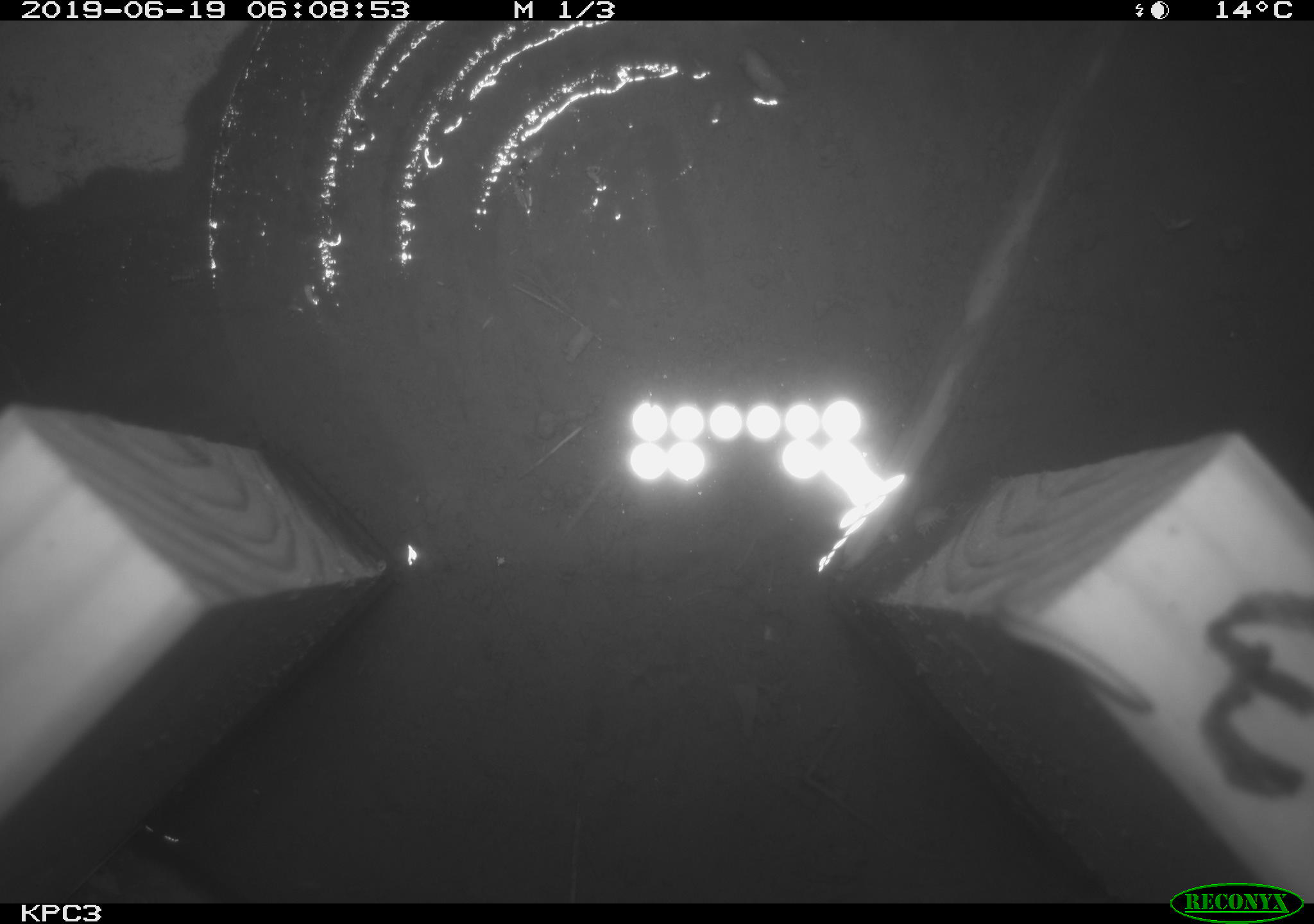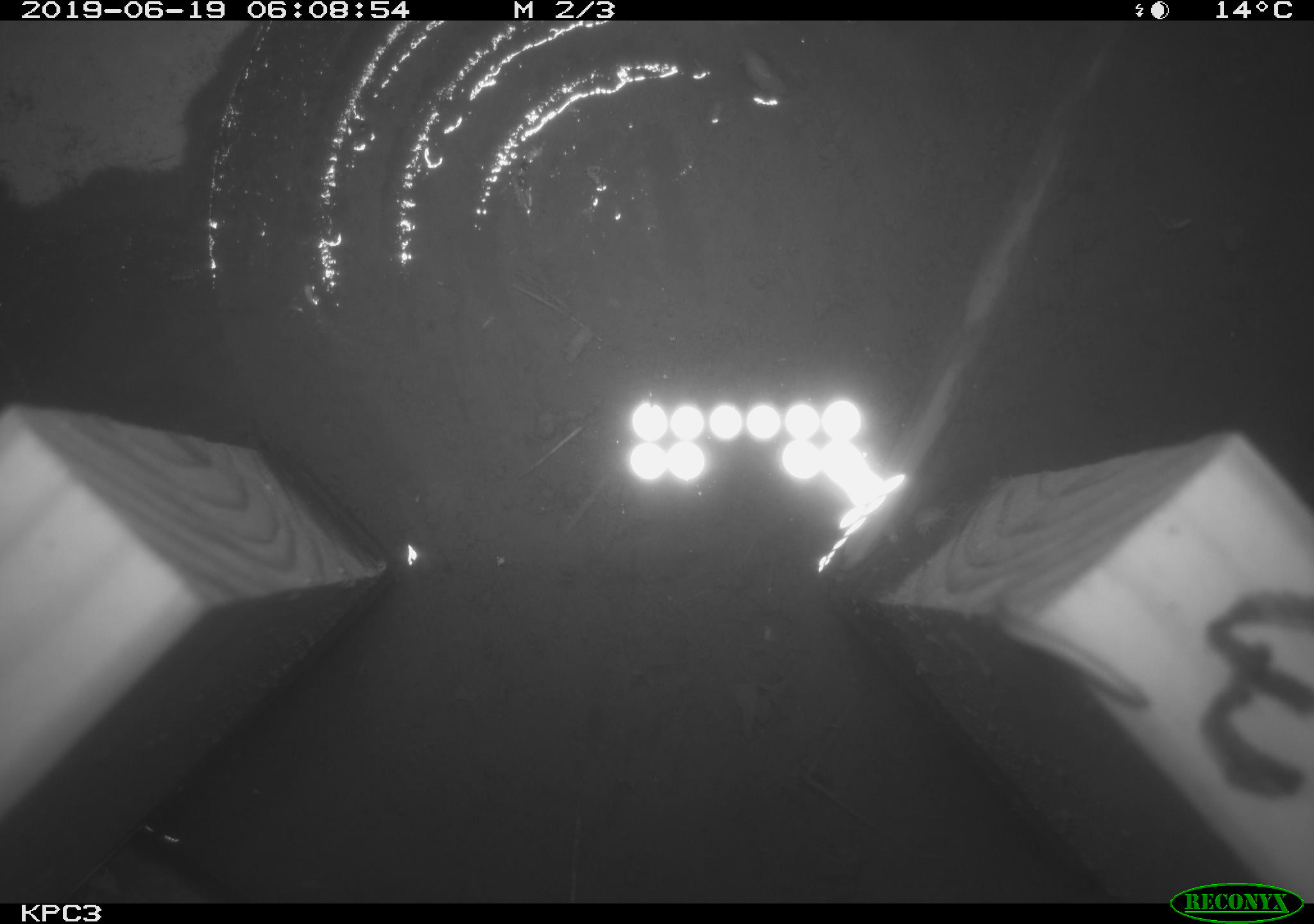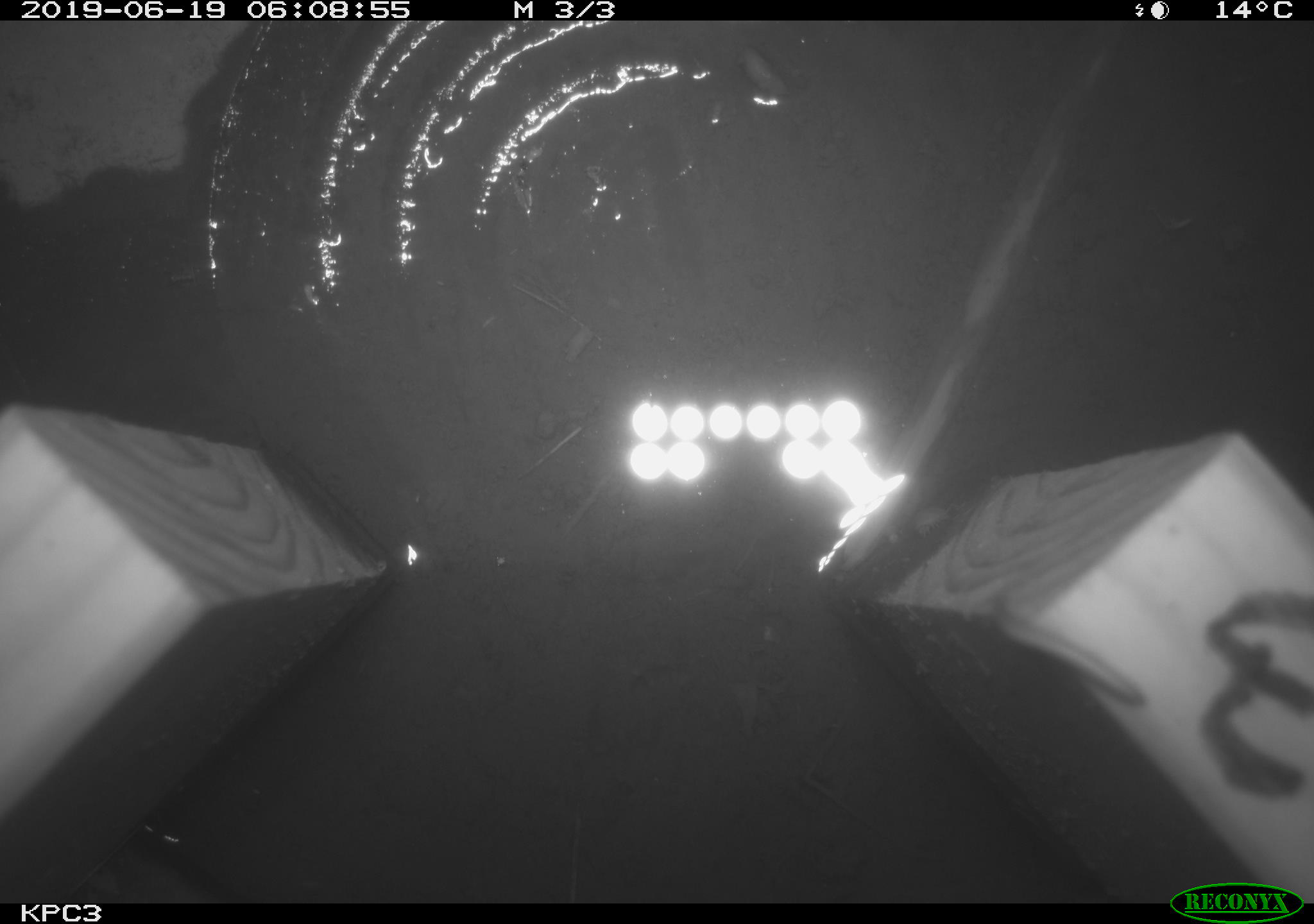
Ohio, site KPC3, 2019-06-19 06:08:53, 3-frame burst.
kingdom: Animalia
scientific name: Animalia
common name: animal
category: invertebrate